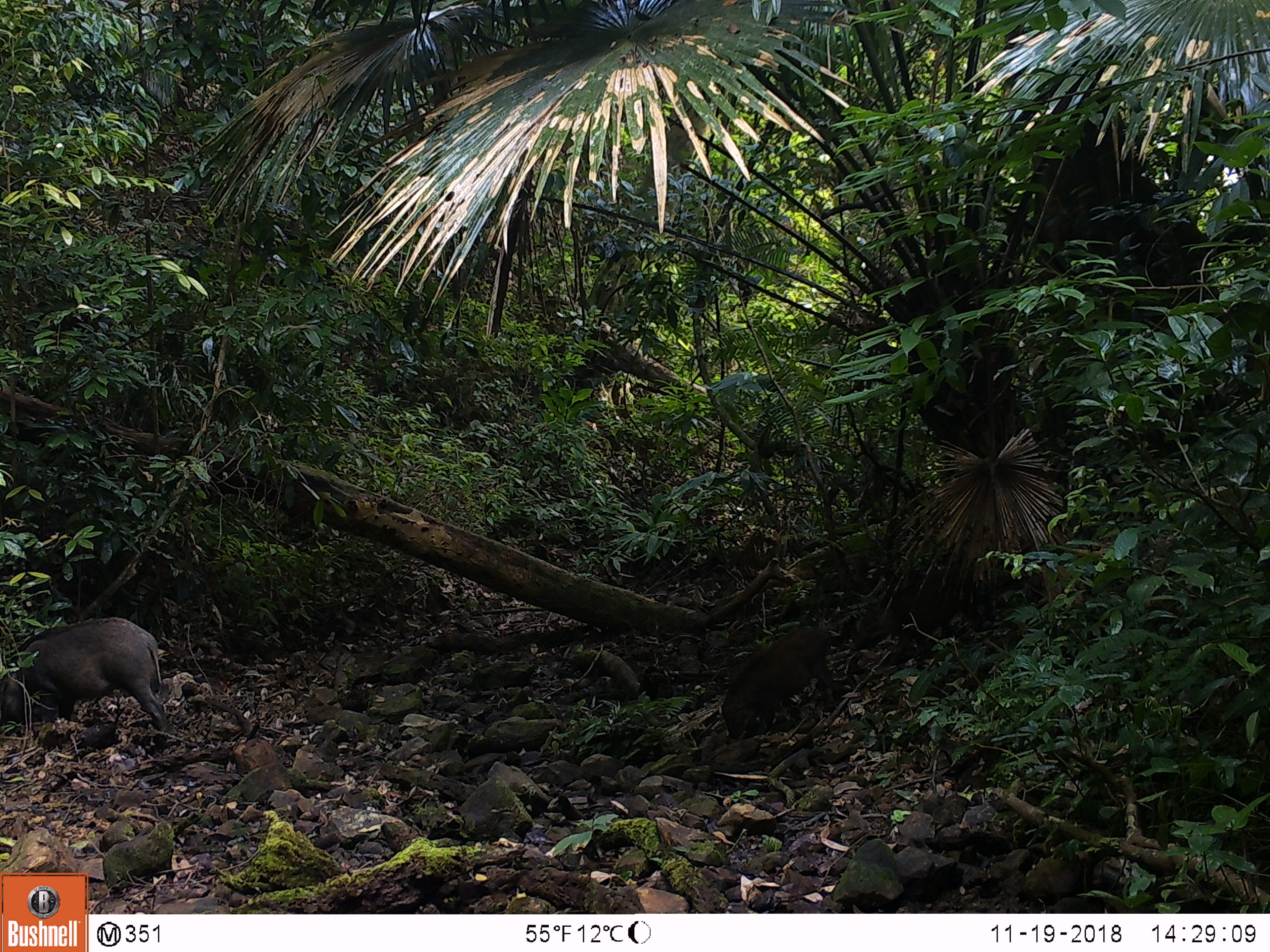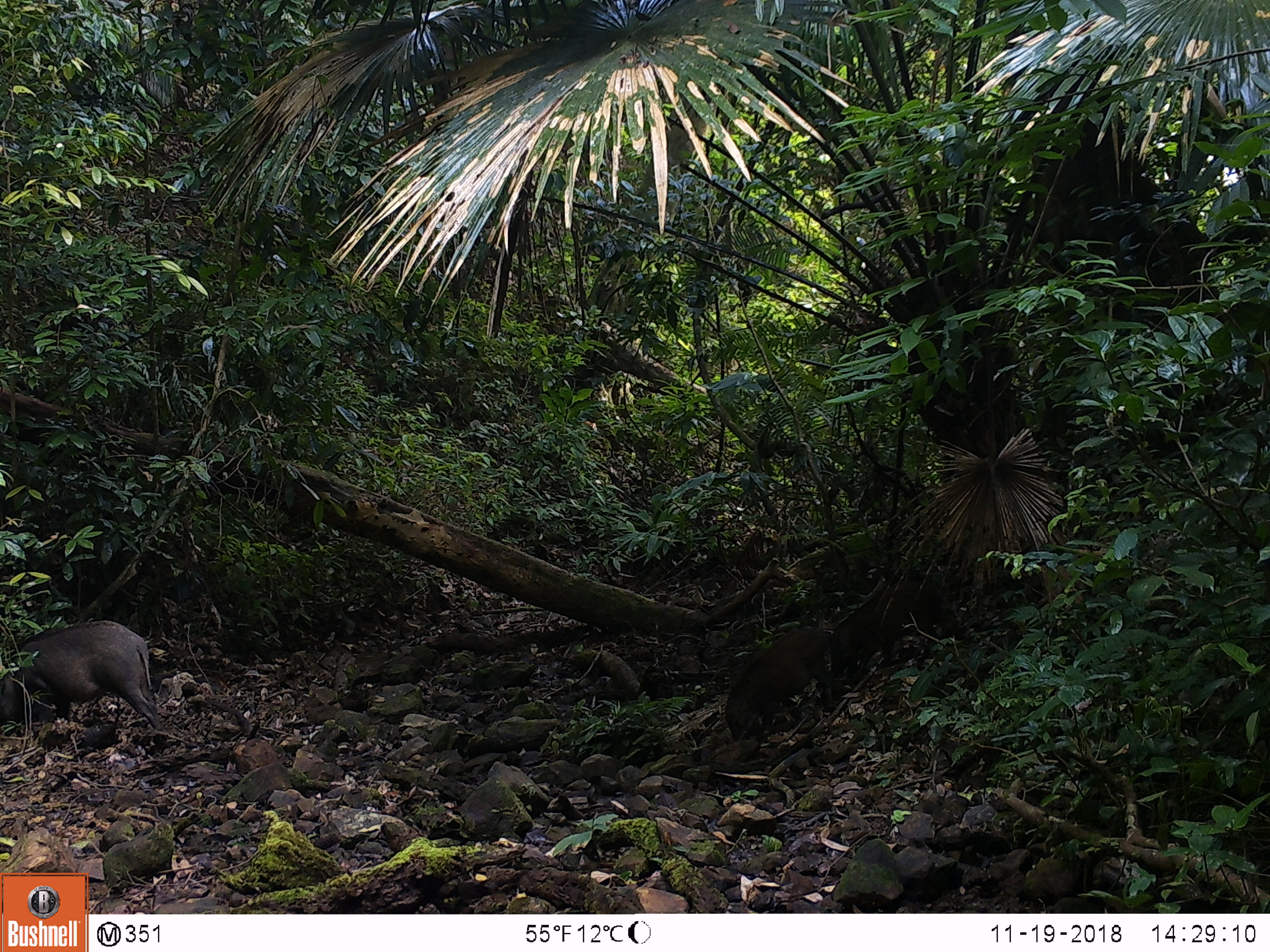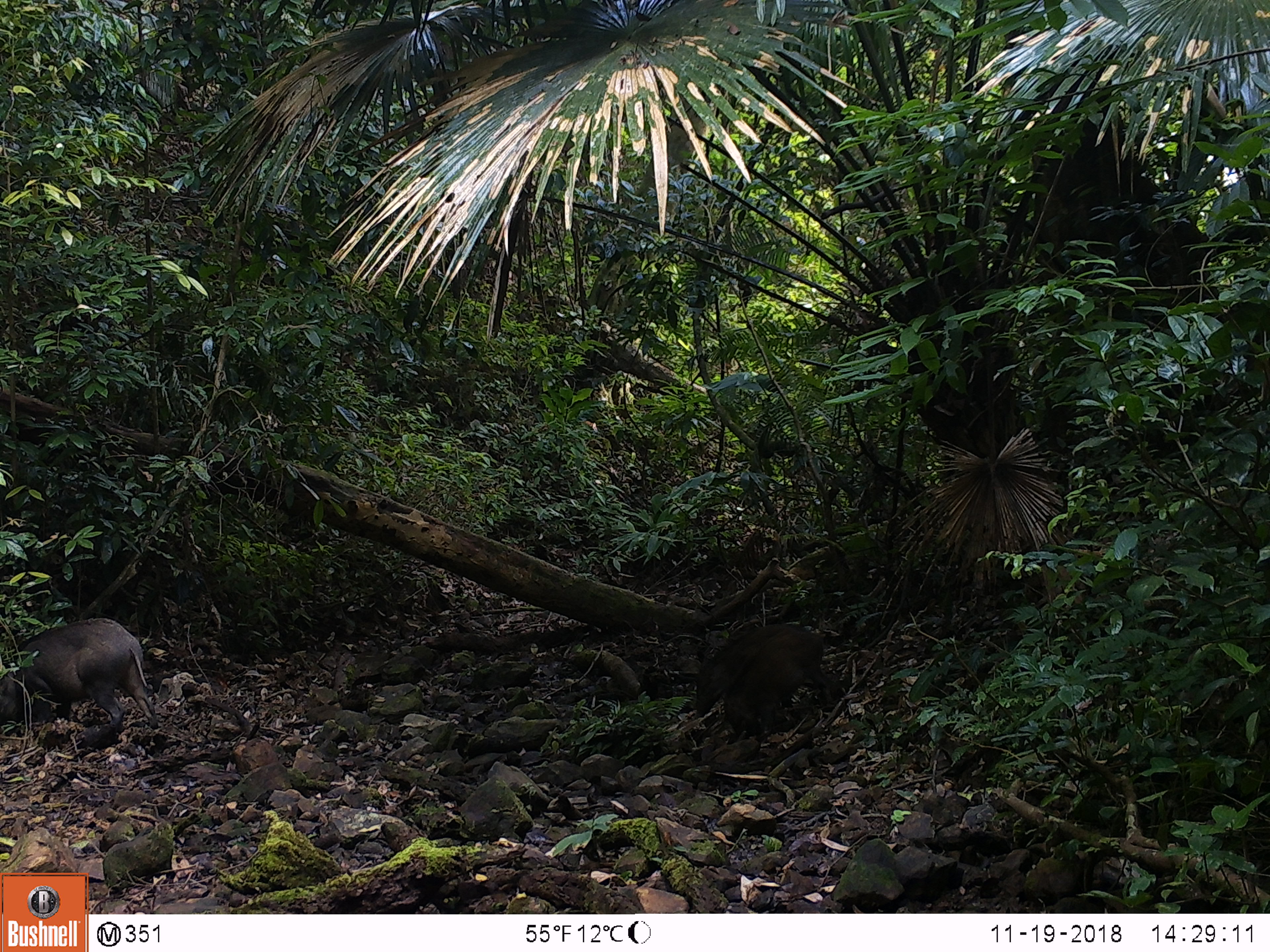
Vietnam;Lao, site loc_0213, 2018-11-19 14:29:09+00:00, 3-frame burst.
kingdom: Animalia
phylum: Chordata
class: Mammalia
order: Artiodactyla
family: Suidae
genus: Sus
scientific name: Sus scrofa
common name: eurasian wild pig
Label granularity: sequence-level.